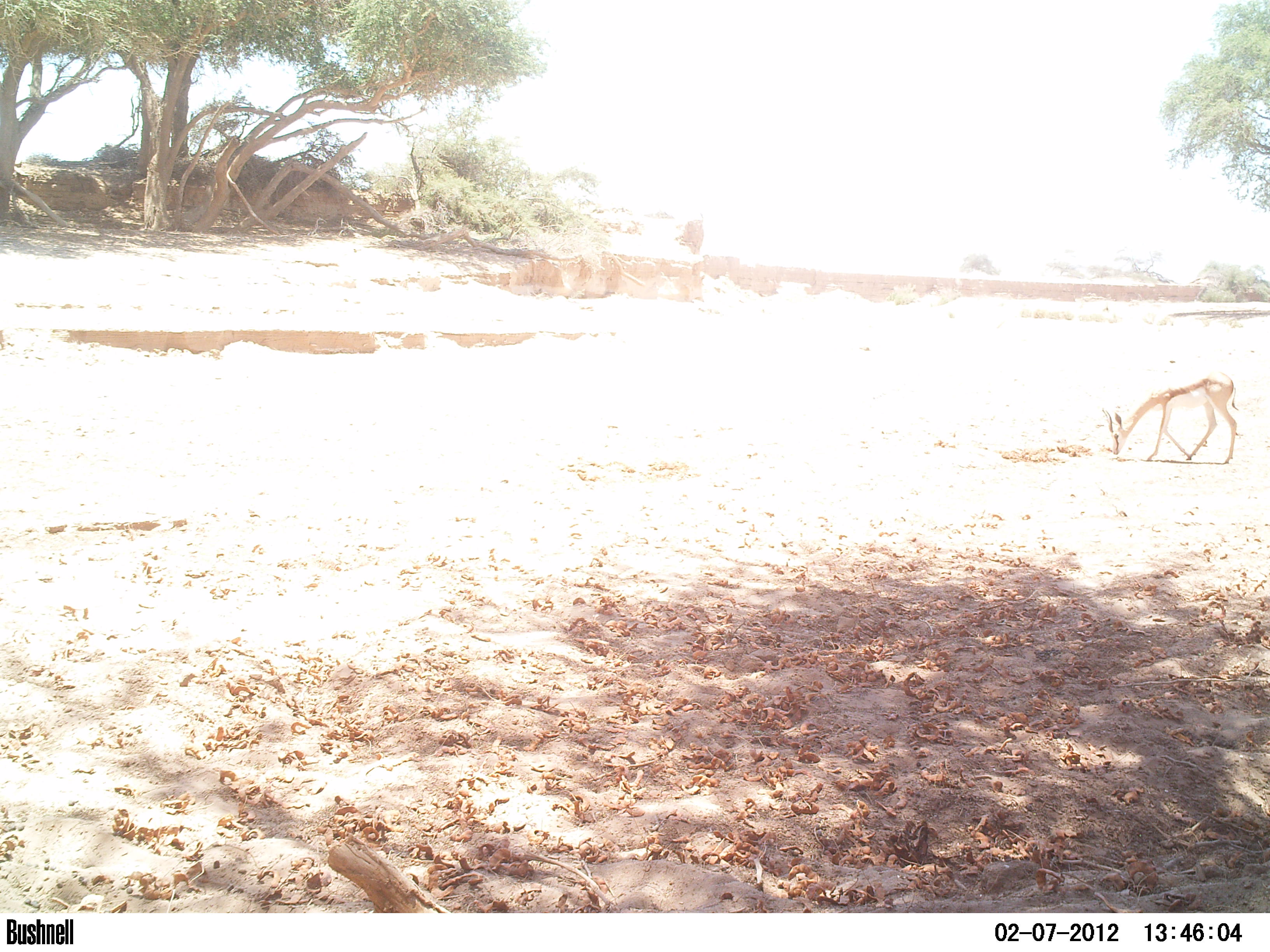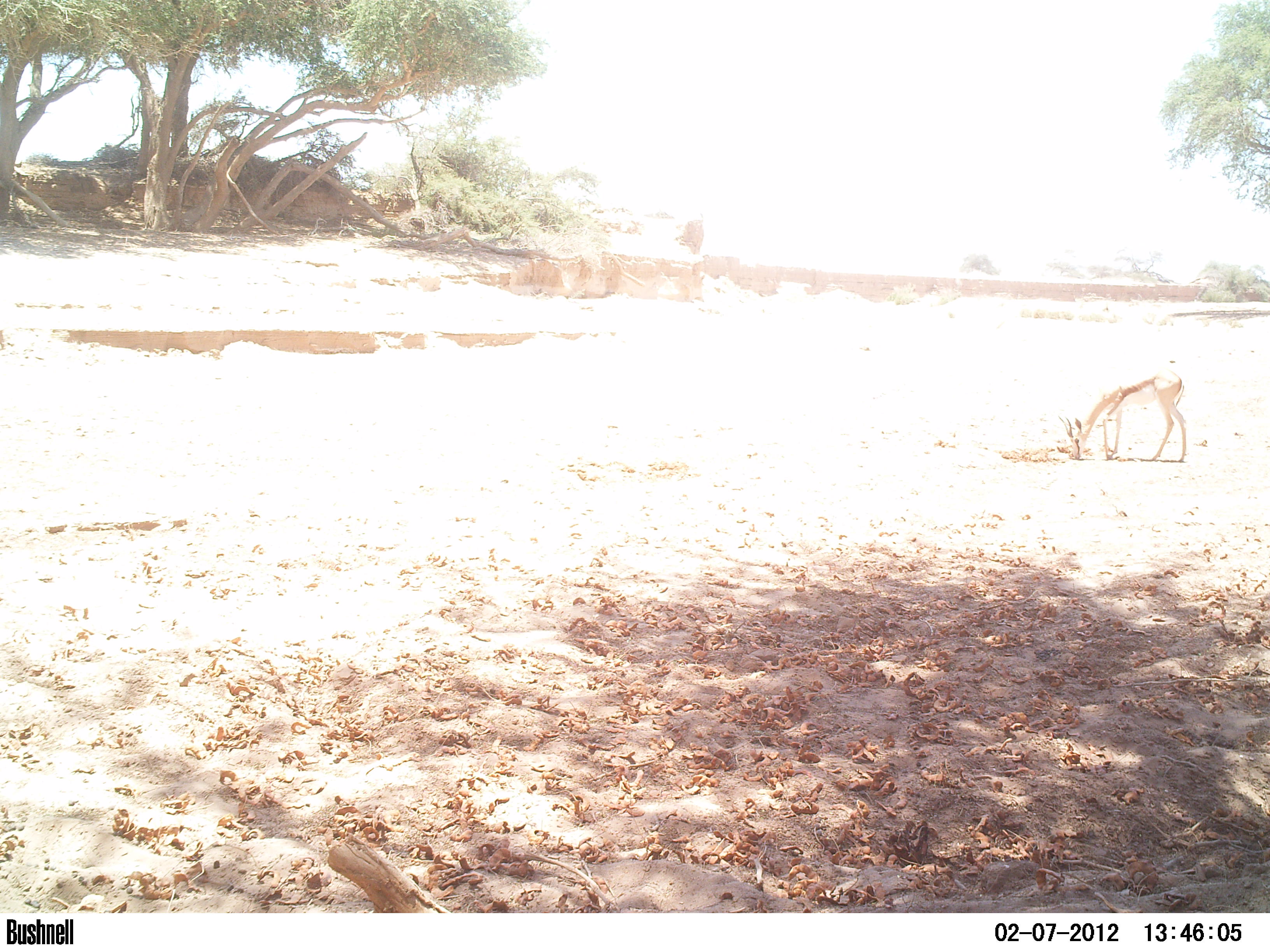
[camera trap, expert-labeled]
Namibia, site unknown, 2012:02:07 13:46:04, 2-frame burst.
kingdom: Animalia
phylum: Chordata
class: Mammalia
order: Artiodactyla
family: Bovidae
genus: Antidorcas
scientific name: Antidorcas marsupialis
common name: springbok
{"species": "Antidorcas marsupialis (springbok)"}